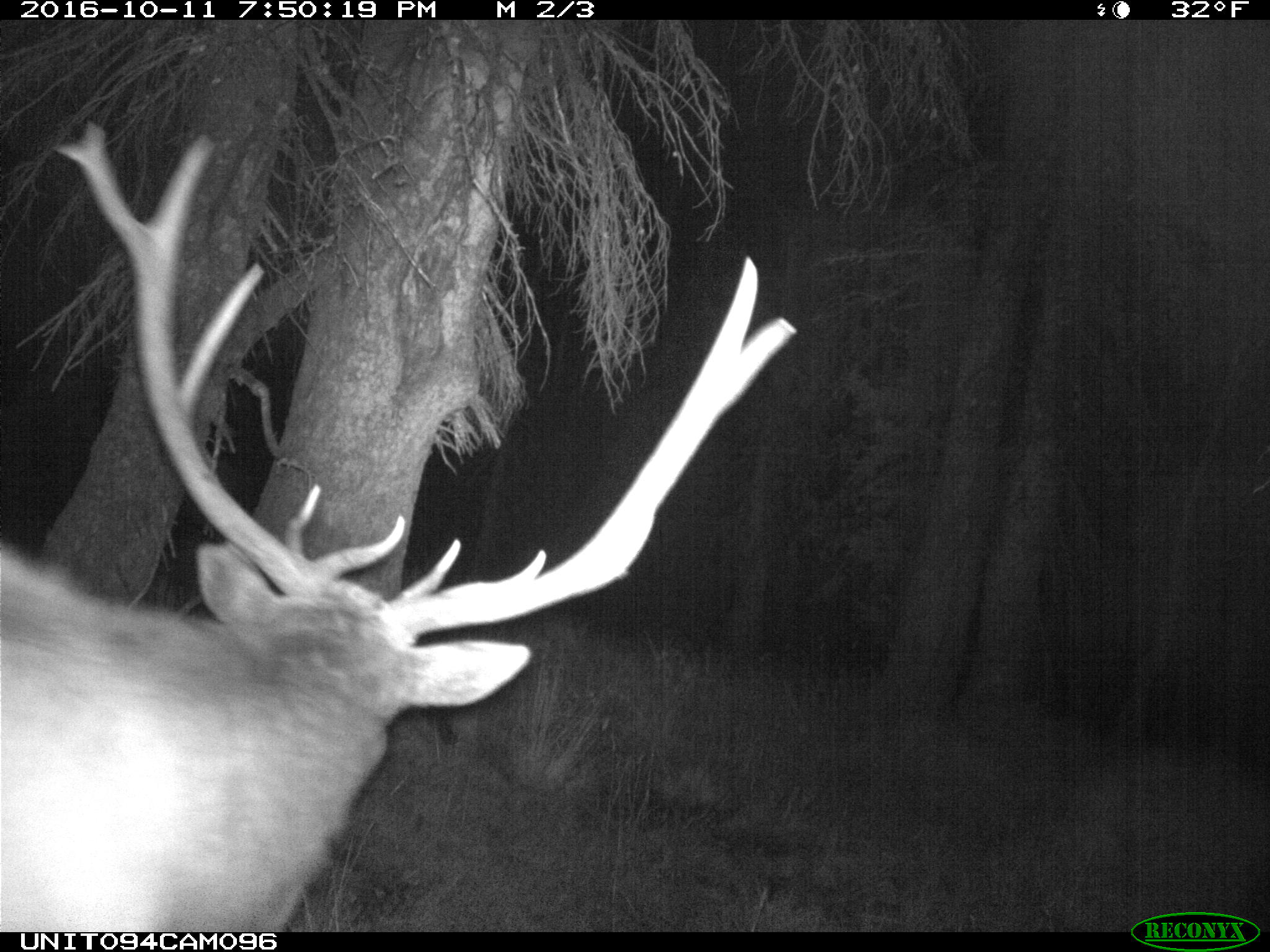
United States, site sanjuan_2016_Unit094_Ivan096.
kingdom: Animalia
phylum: Chordata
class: Mammalia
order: Artiodactyla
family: Cervidae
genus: Cervus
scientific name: Cervus elaphus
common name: red deer